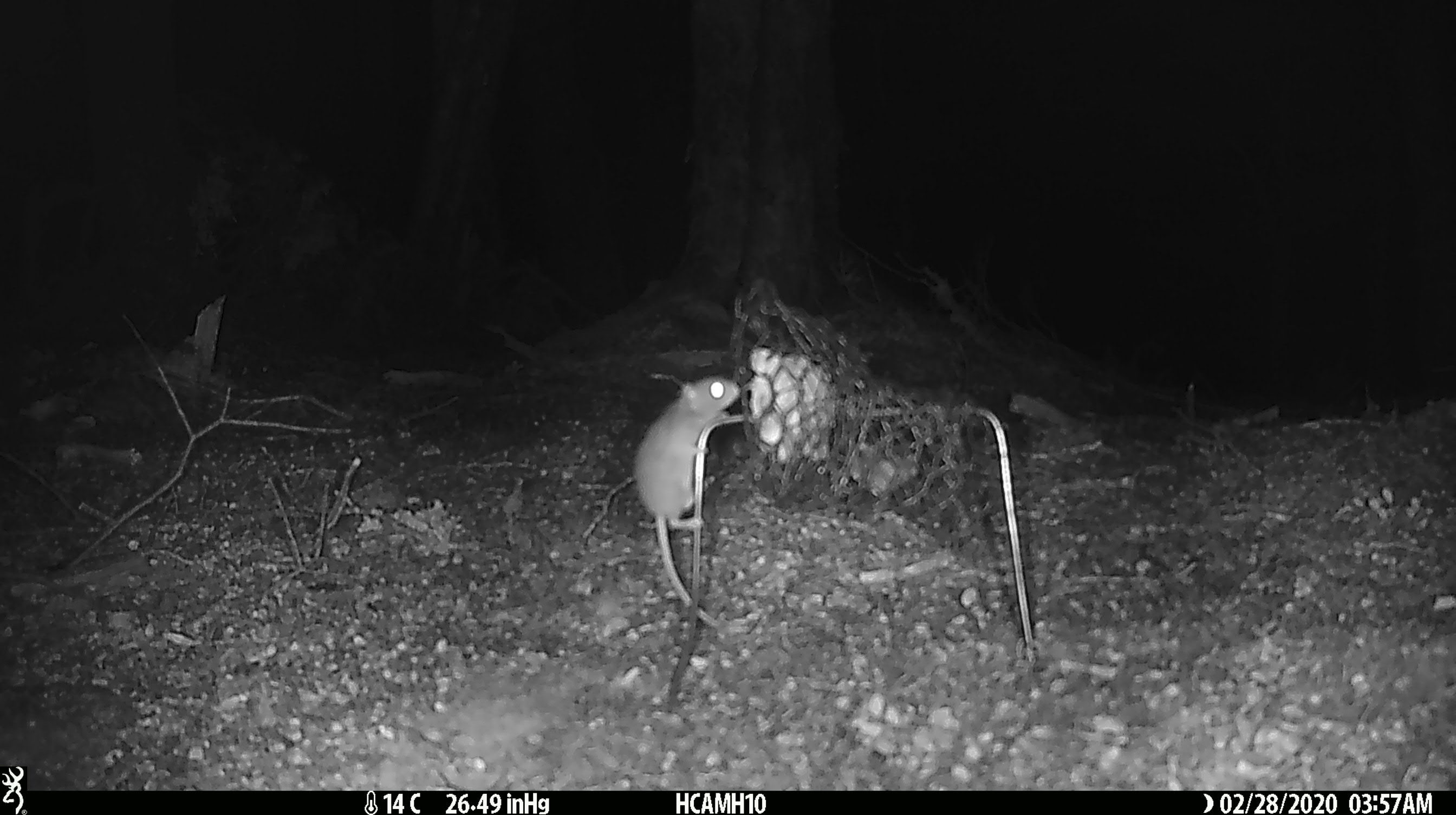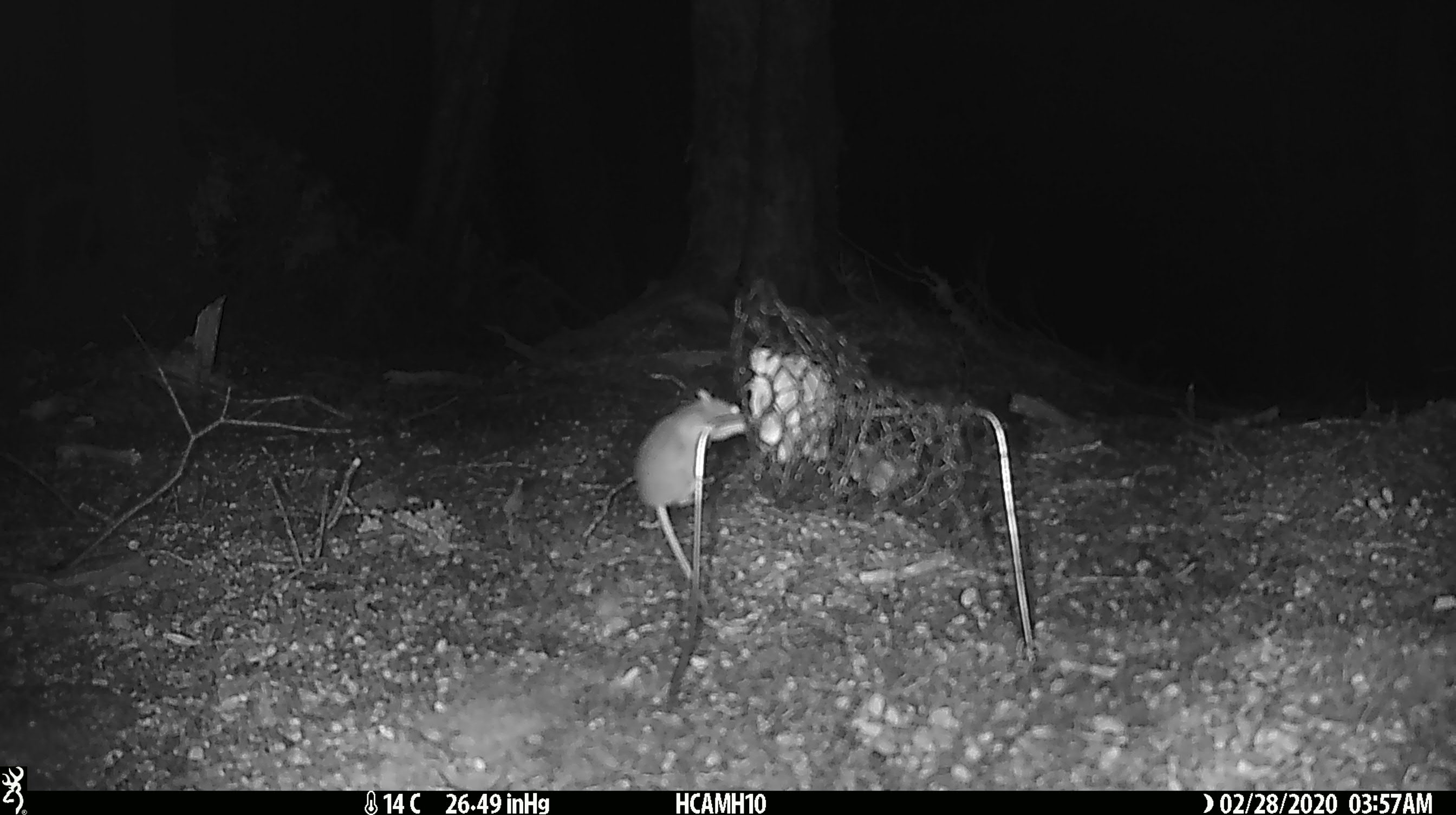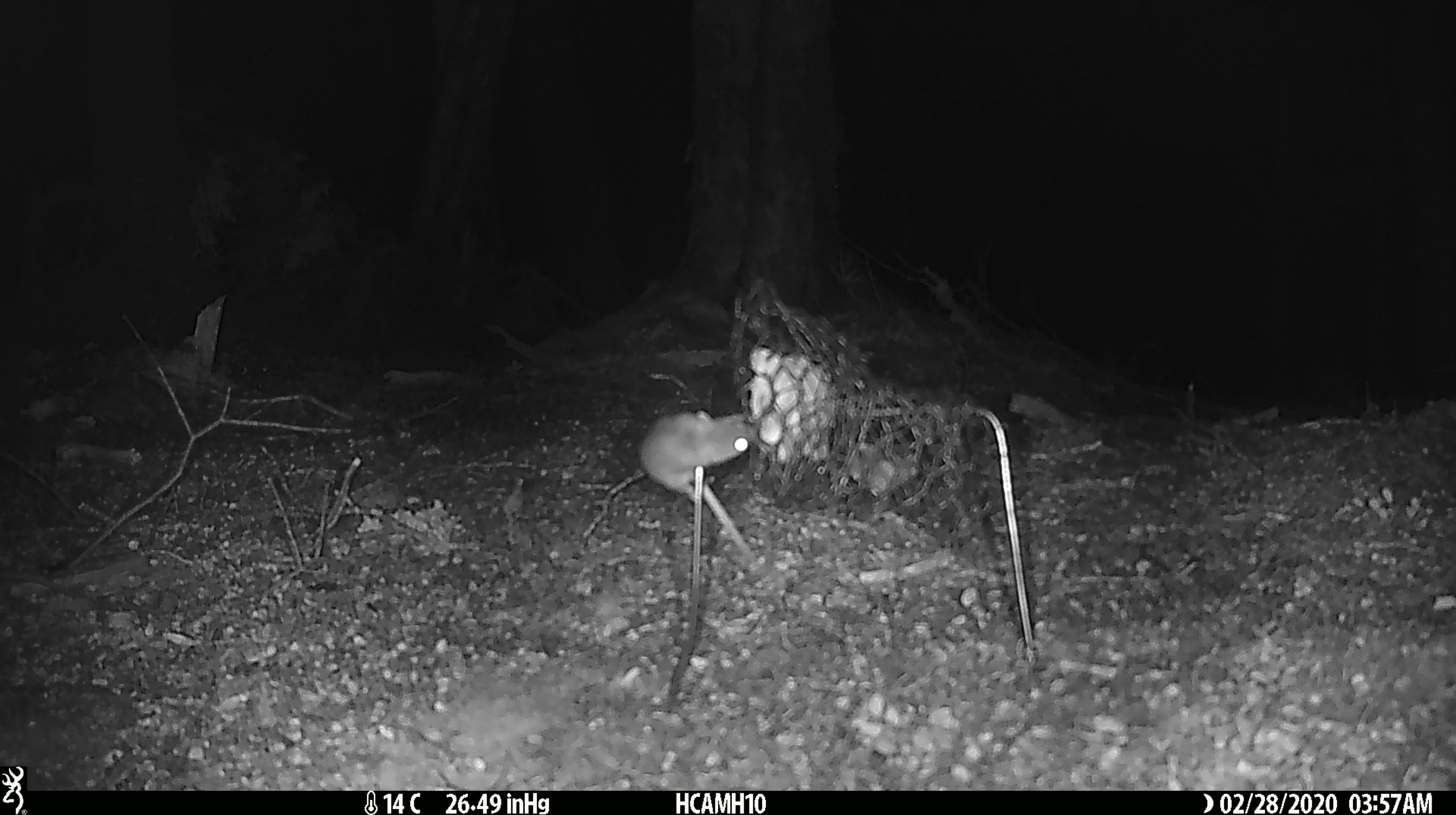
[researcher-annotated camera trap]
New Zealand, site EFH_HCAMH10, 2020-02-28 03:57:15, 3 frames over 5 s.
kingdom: Animalia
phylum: Chordata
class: Mammalia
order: Rodentia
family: Muridae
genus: Mus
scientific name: Mus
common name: mouse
Mouse (Mus).